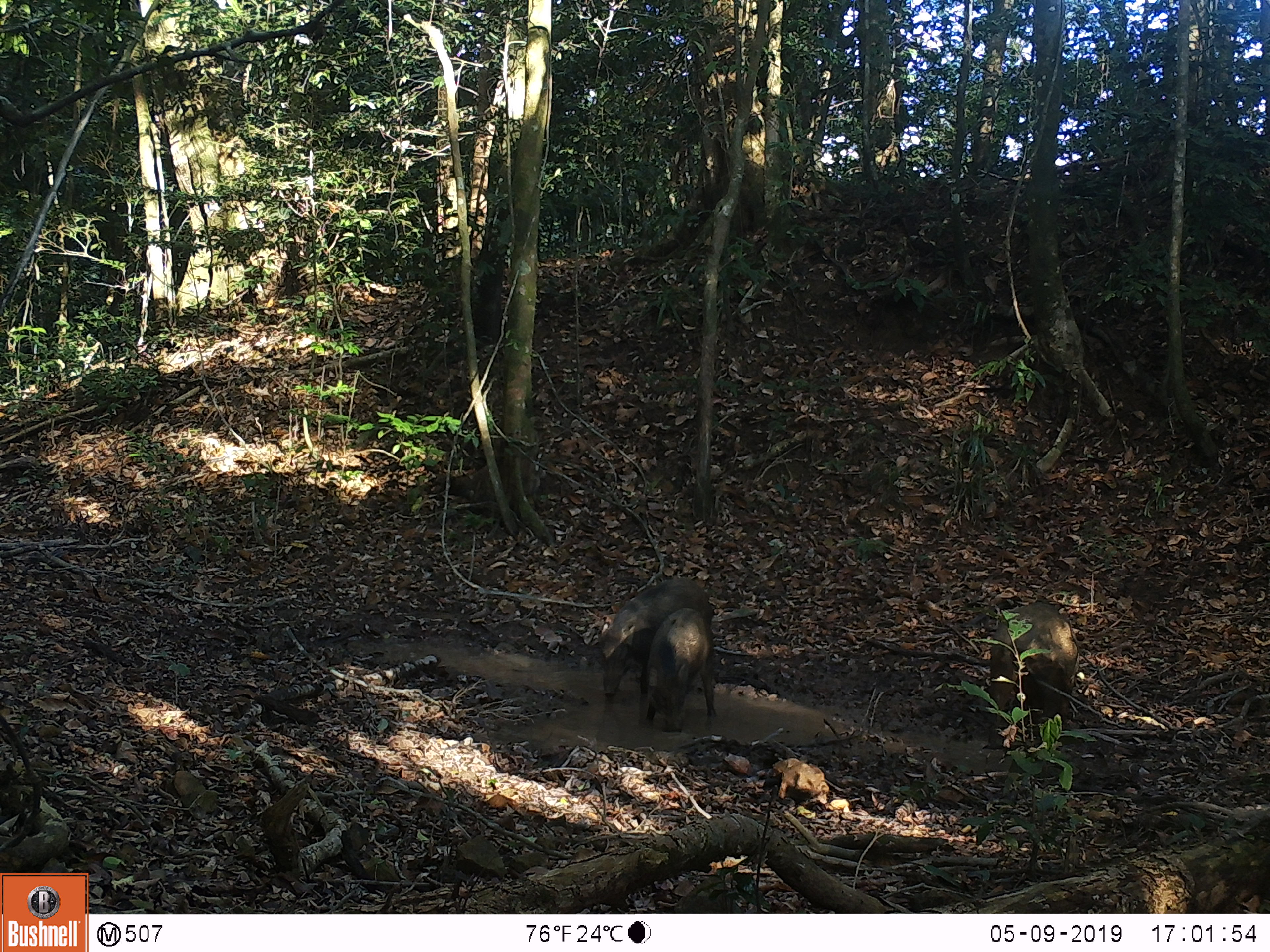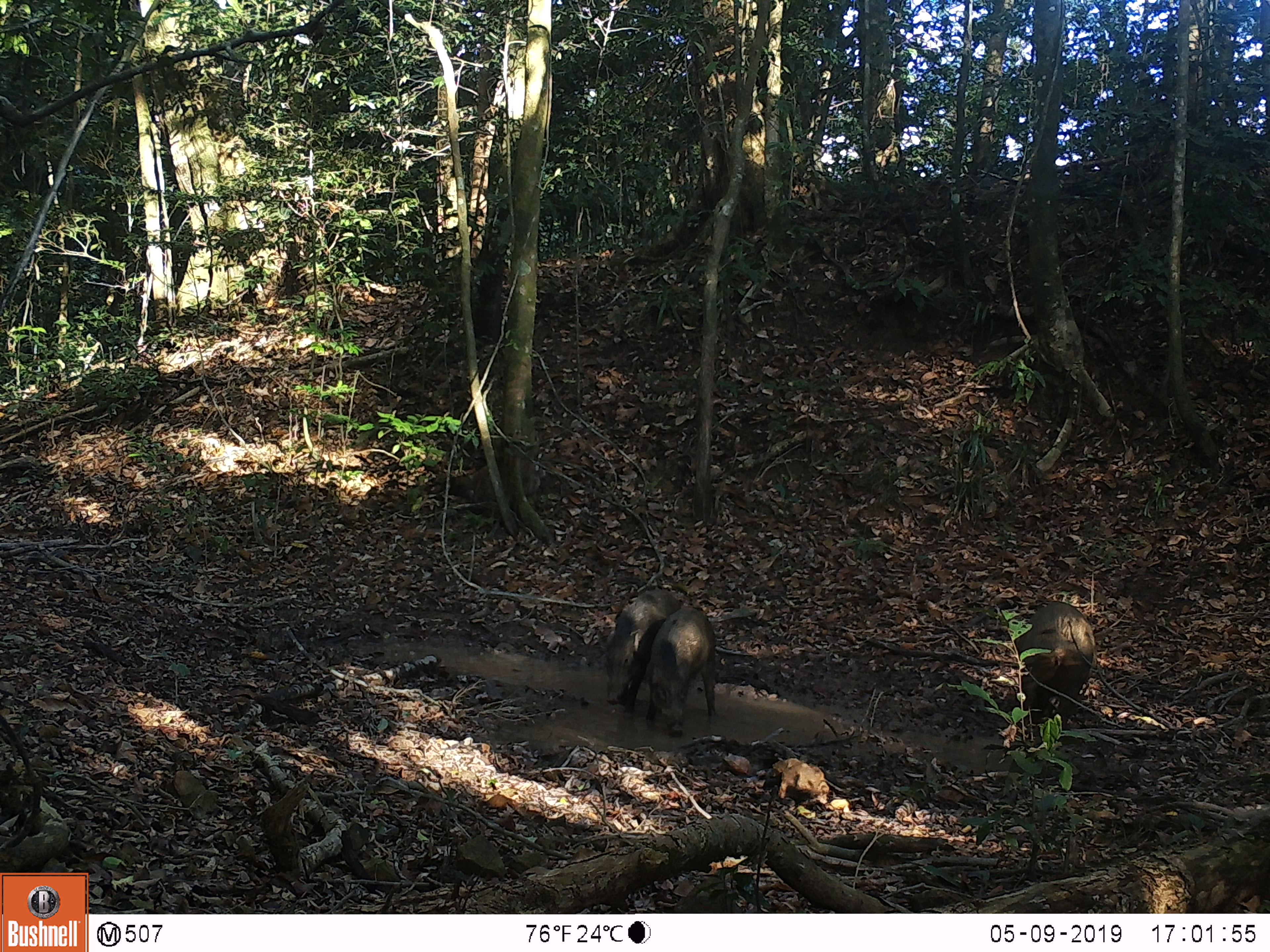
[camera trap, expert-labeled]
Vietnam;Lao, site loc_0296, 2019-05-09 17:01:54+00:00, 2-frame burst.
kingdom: Animalia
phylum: Chordata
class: Mammalia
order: Artiodactyla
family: Suidae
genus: Sus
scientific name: Sus scrofa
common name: eurasian wild pig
Eurasian wild pig (Sus scrofa). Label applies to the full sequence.